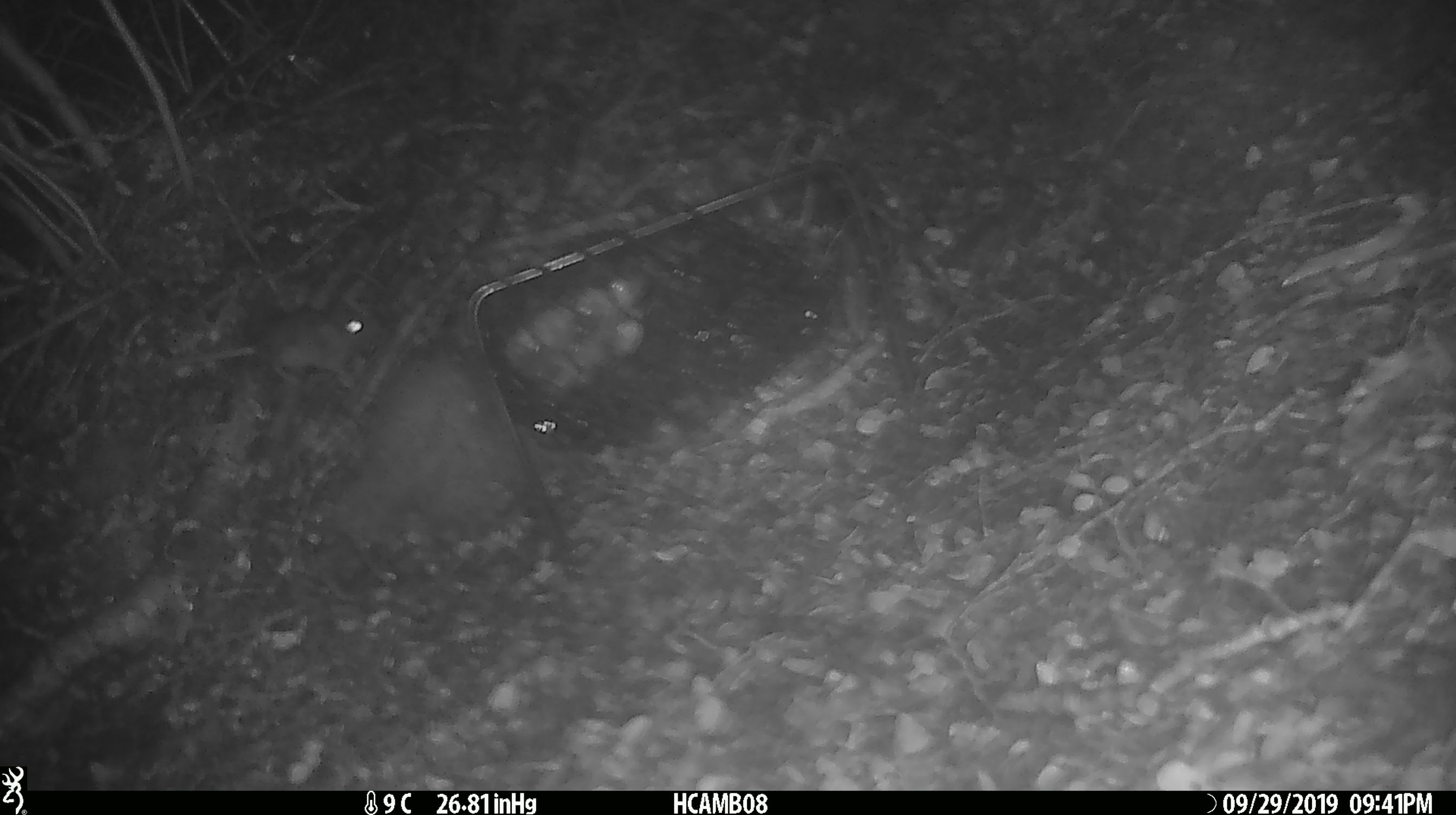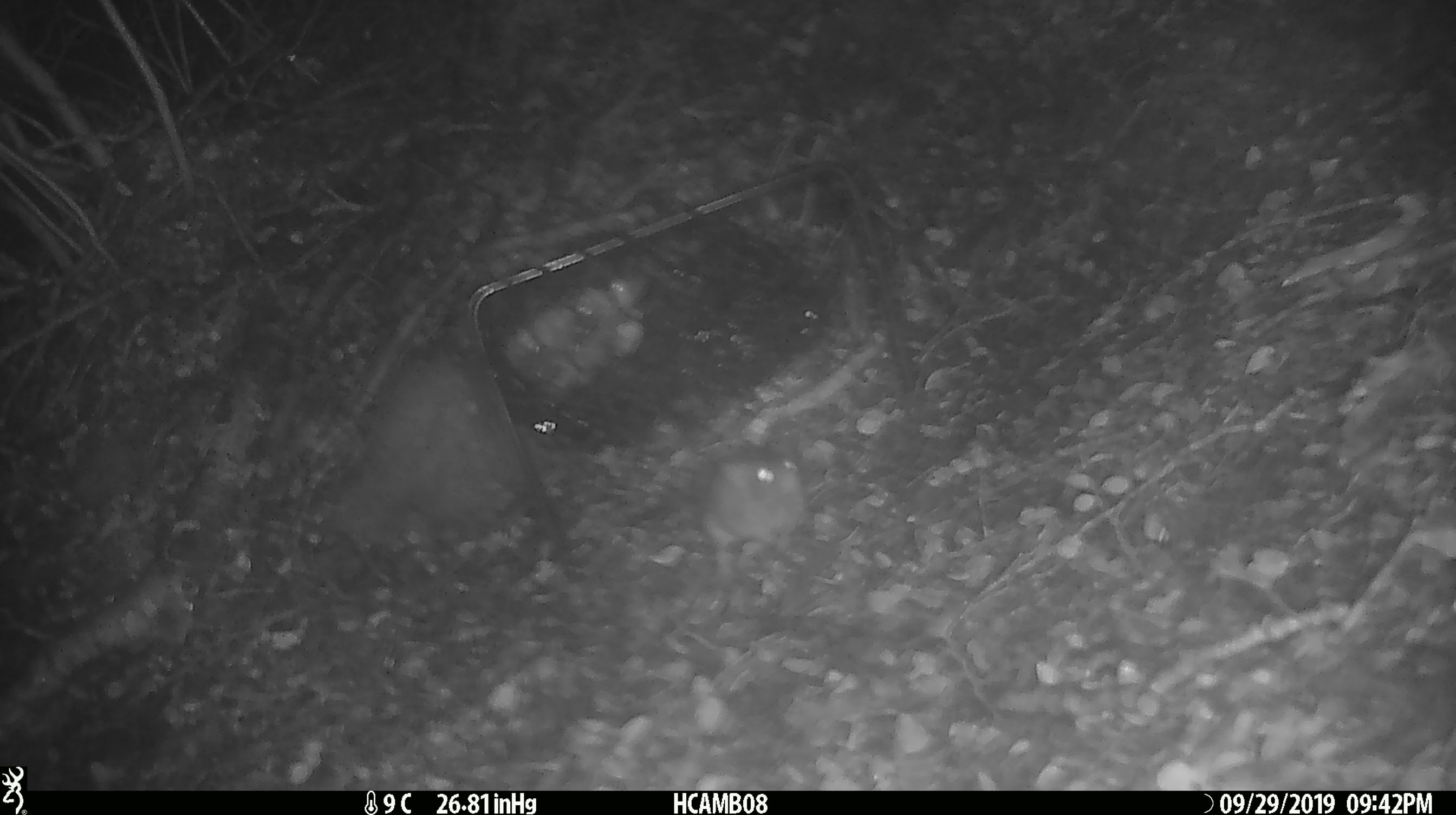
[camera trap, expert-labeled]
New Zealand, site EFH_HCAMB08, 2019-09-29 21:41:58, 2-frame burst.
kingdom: Animalia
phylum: Chordata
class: Mammalia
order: Rodentia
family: Muridae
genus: Mus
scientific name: Mus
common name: mouse